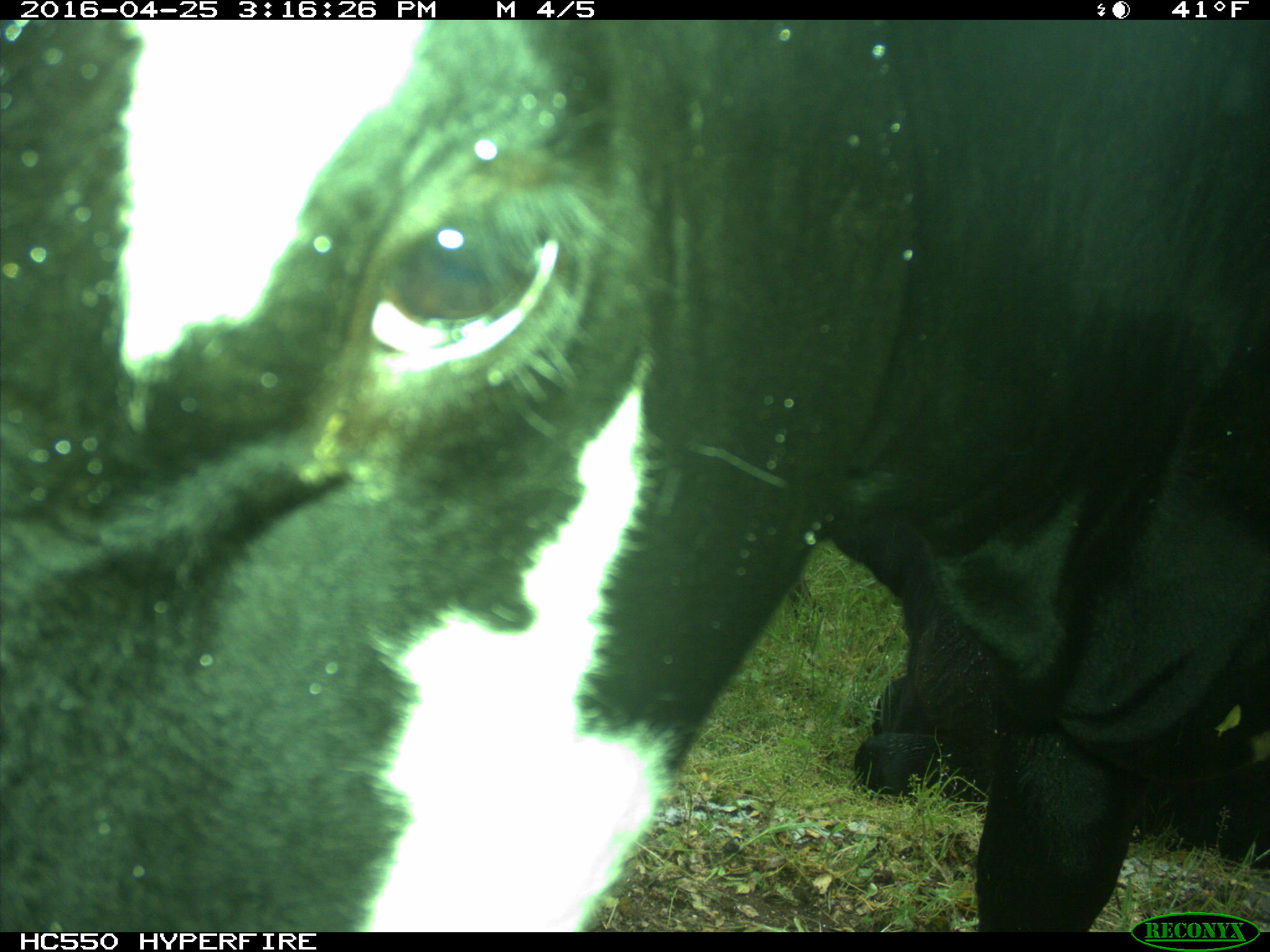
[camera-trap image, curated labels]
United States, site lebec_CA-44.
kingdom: Animalia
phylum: Chordata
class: Mammalia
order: Artiodactyla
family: Bovidae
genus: Bos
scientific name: Bos taurus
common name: domestic cow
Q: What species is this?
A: Bos taurus (domestic cow).